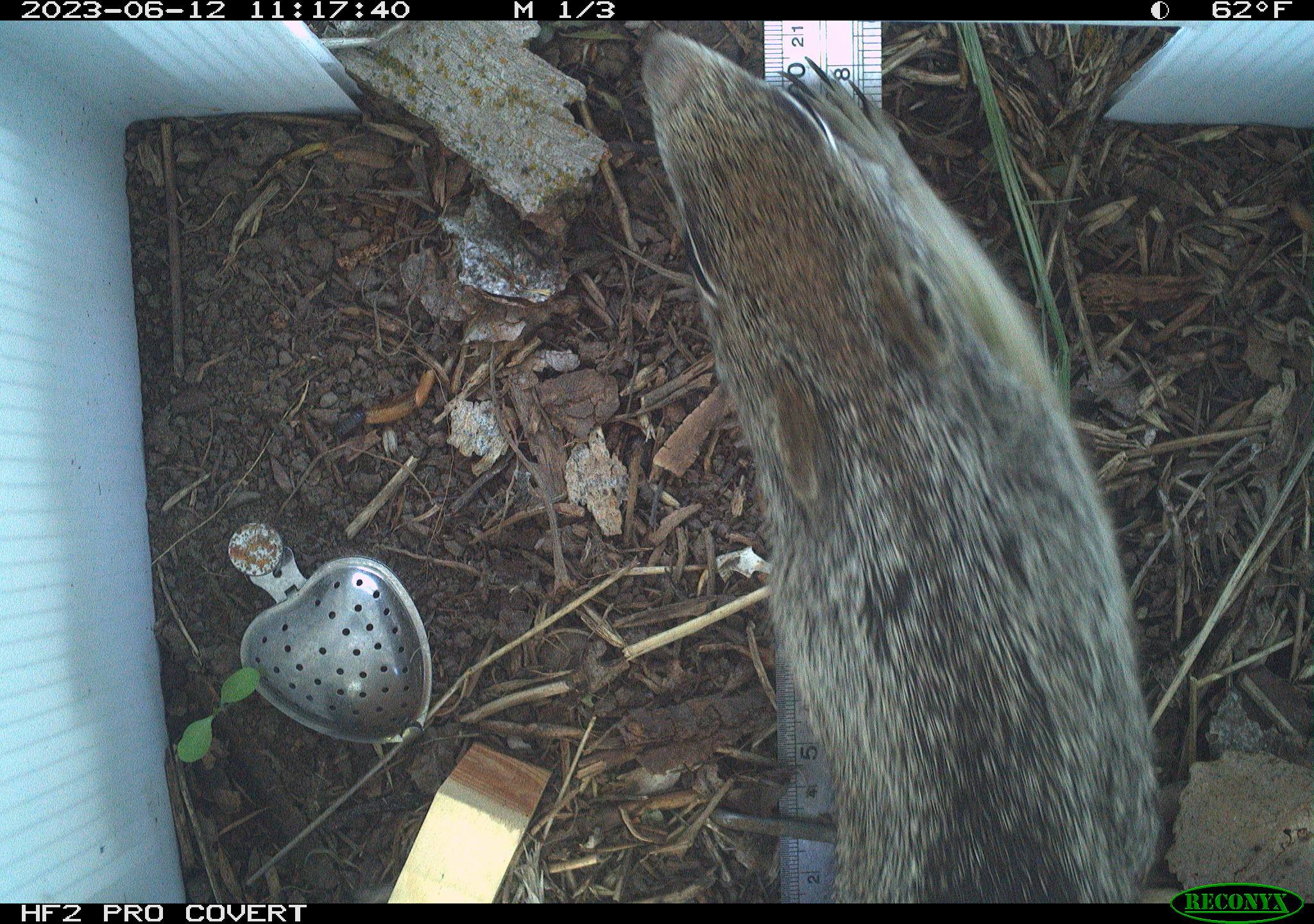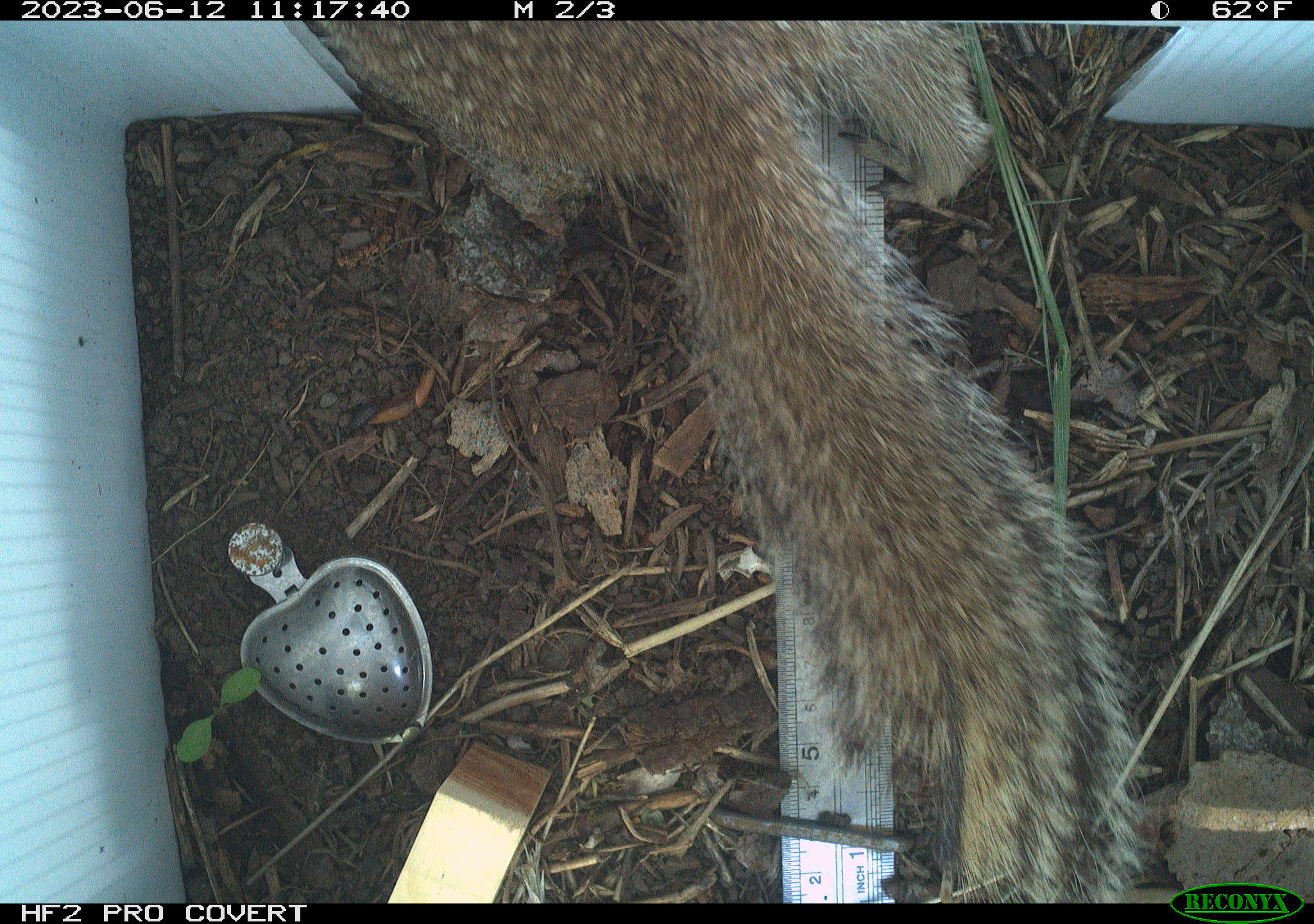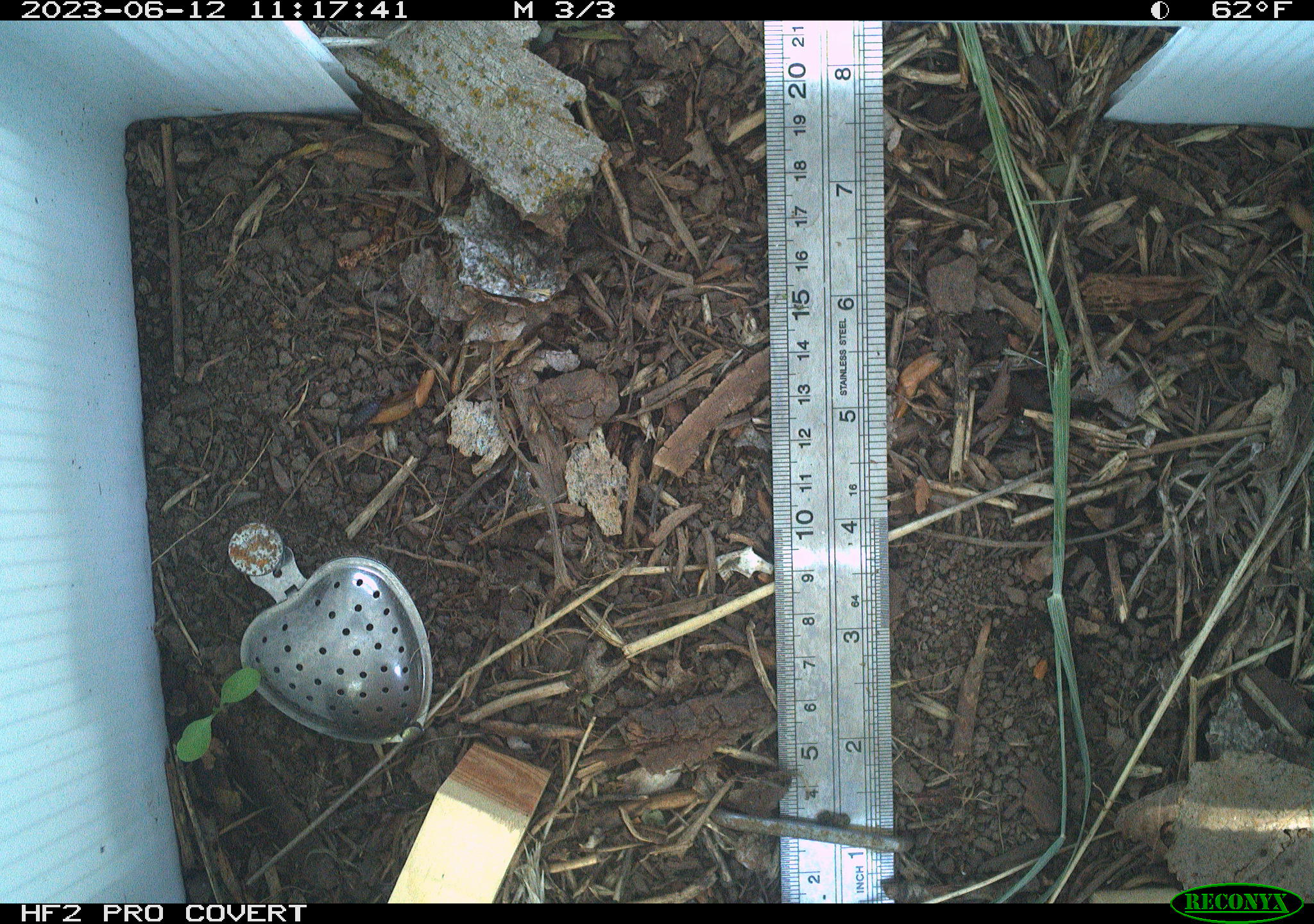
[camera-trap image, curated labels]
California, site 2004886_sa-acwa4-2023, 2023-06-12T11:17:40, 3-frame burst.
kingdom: Animalia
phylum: Chordata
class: Mammalia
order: Rodentia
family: Sciuridae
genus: Otospermophilus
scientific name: Otospermophilus beecheyi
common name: california ground squirrel